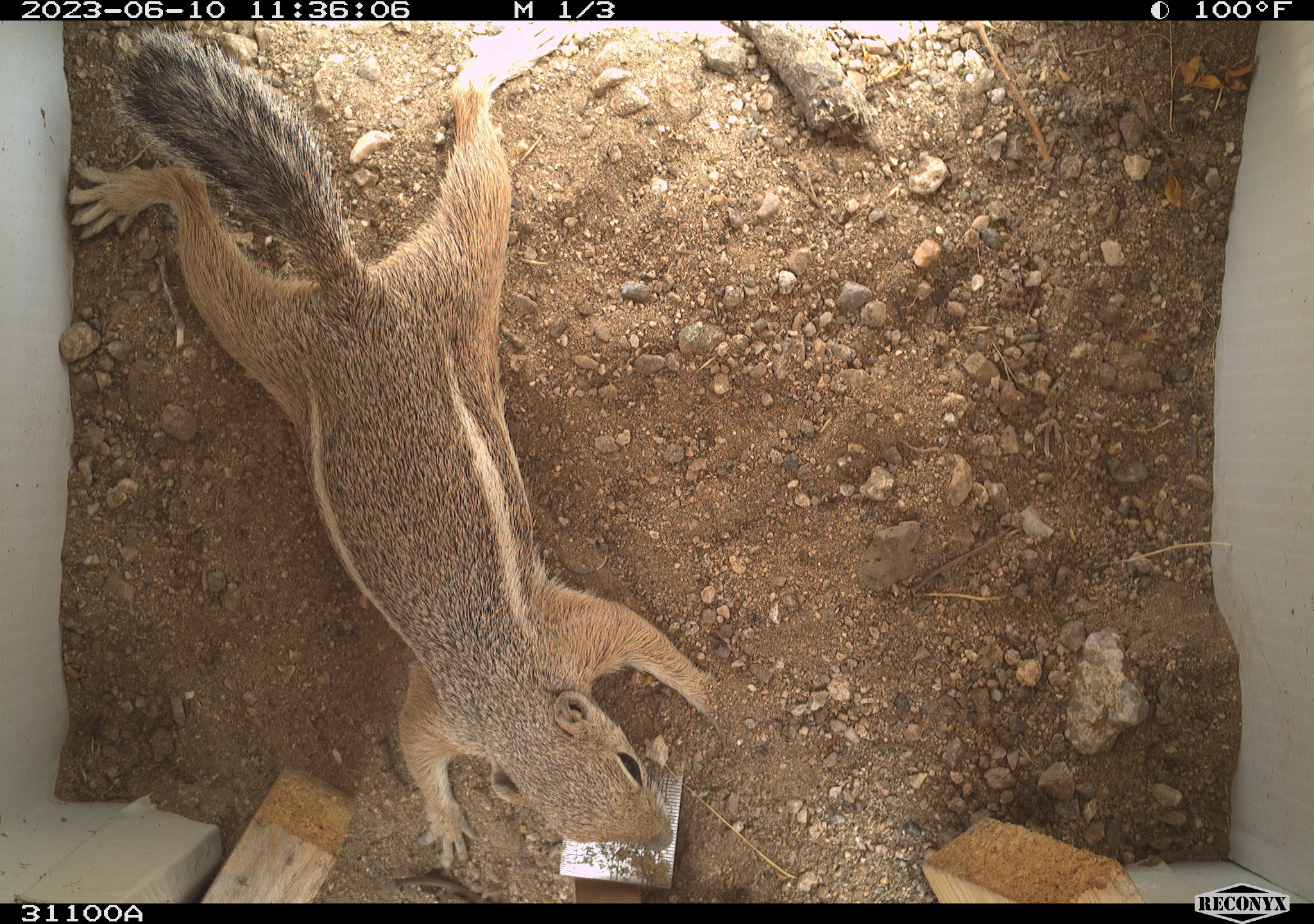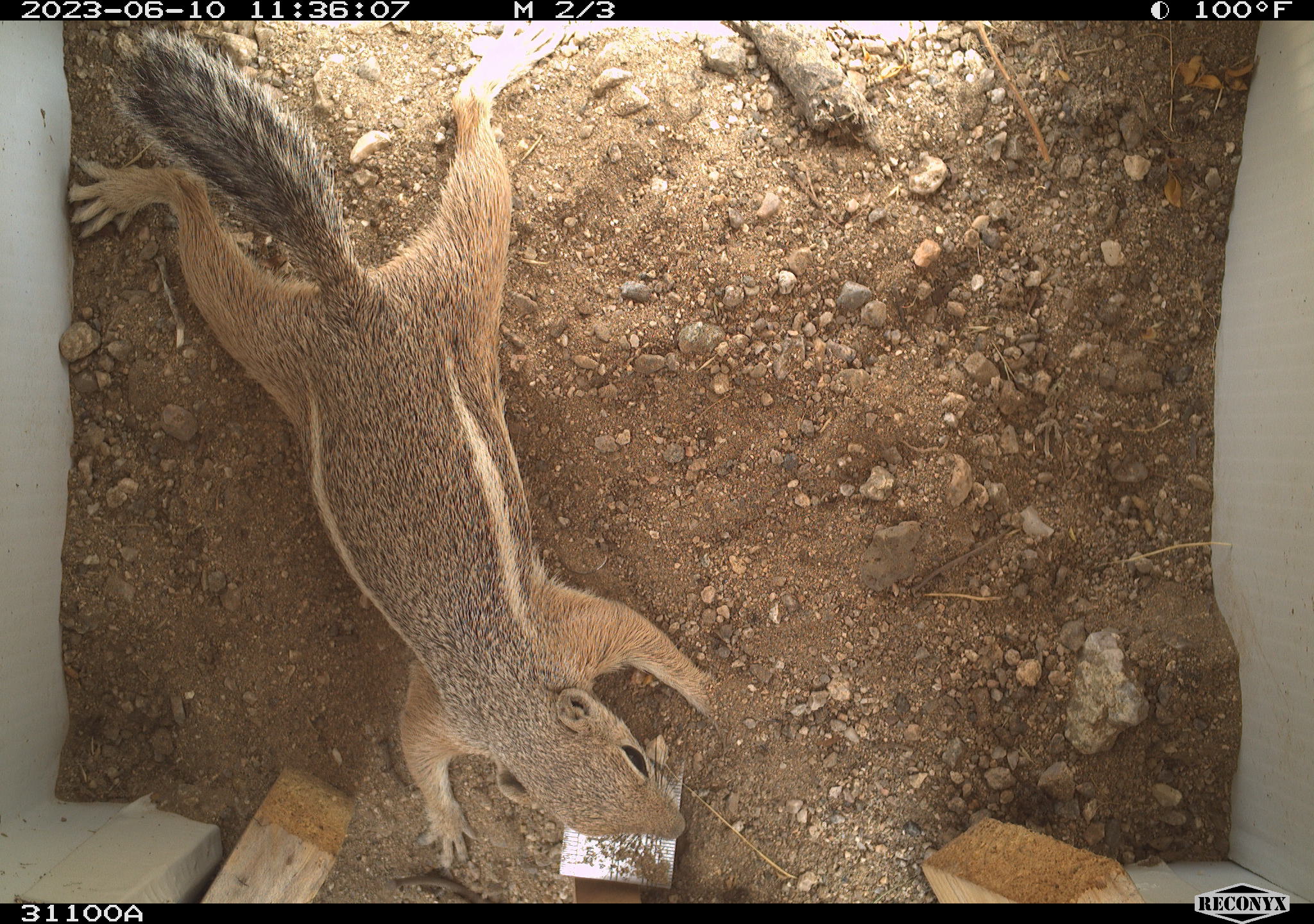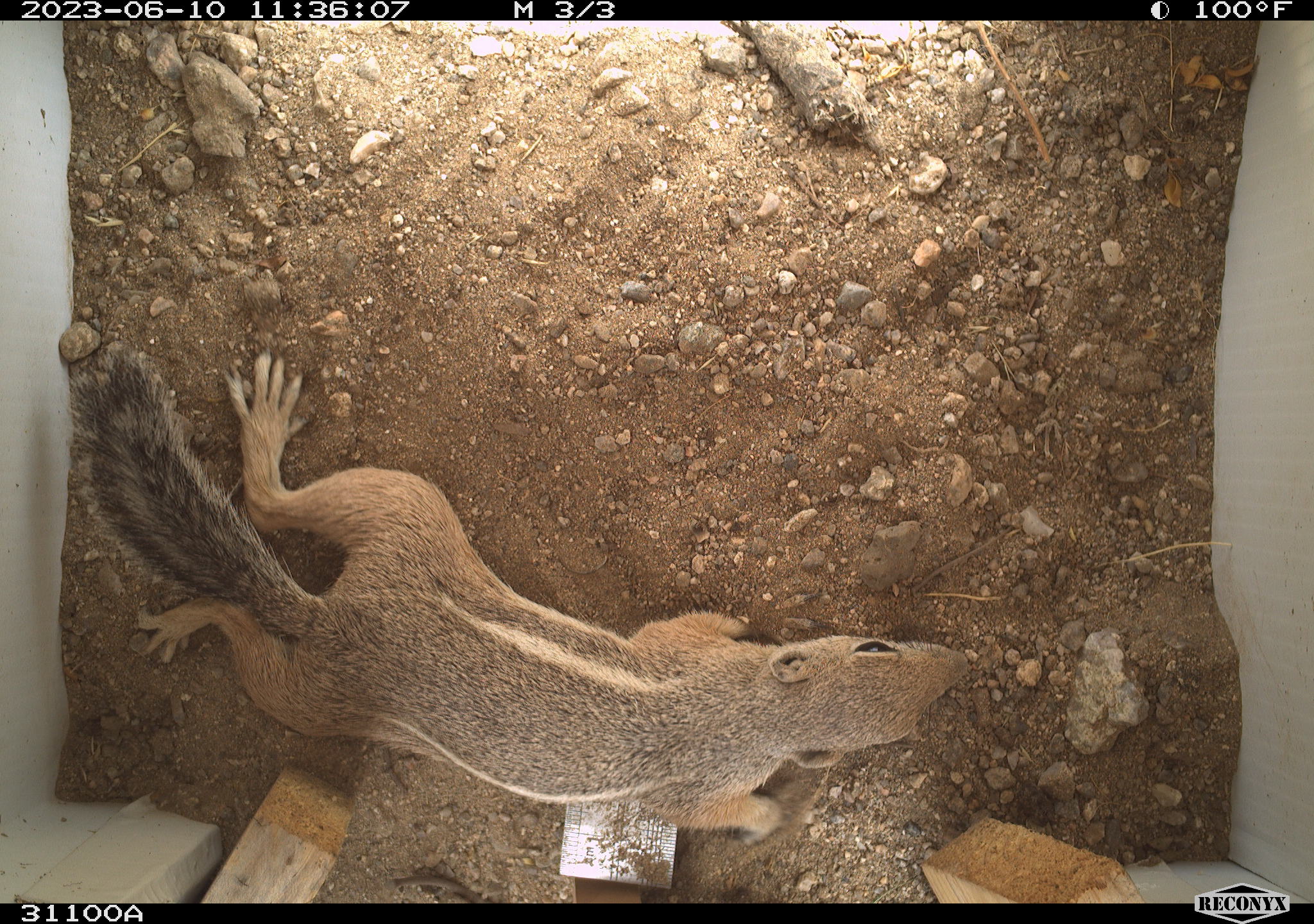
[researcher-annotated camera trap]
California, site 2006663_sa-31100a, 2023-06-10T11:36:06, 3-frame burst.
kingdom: Animalia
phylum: Chordata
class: Mammalia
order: Rodentia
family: Sciuridae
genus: Ammospermophilus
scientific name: Ammospermophilus leucurus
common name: white-tailed antelope squirrel